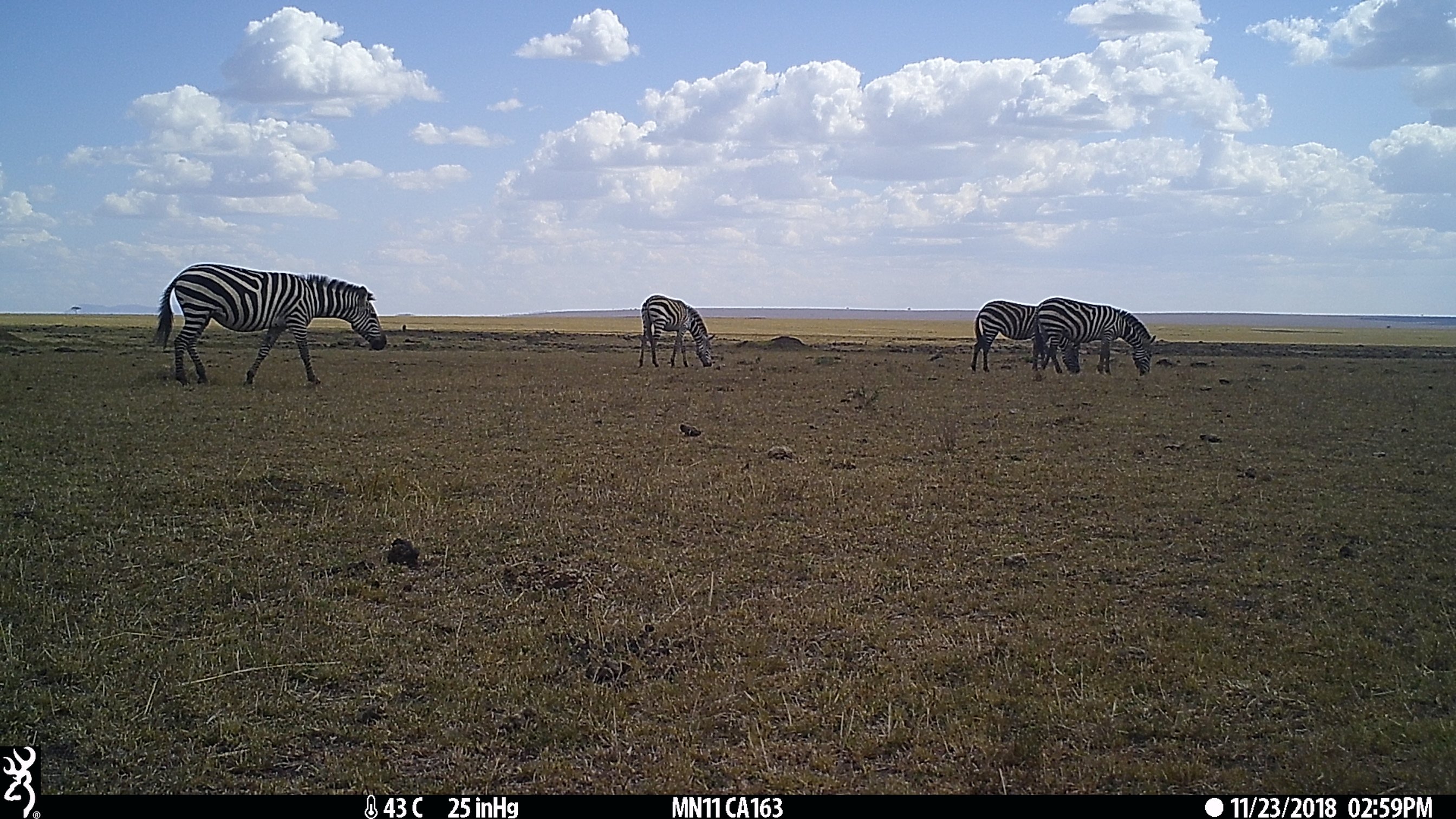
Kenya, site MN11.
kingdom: Animalia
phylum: Chordata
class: Mammalia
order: Perissodactyla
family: Equidae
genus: Equus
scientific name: Equus quagga burchellii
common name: burchell's zebra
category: zebra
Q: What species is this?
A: Zebra (burchell's zebra) (Equus quagga burchellii).